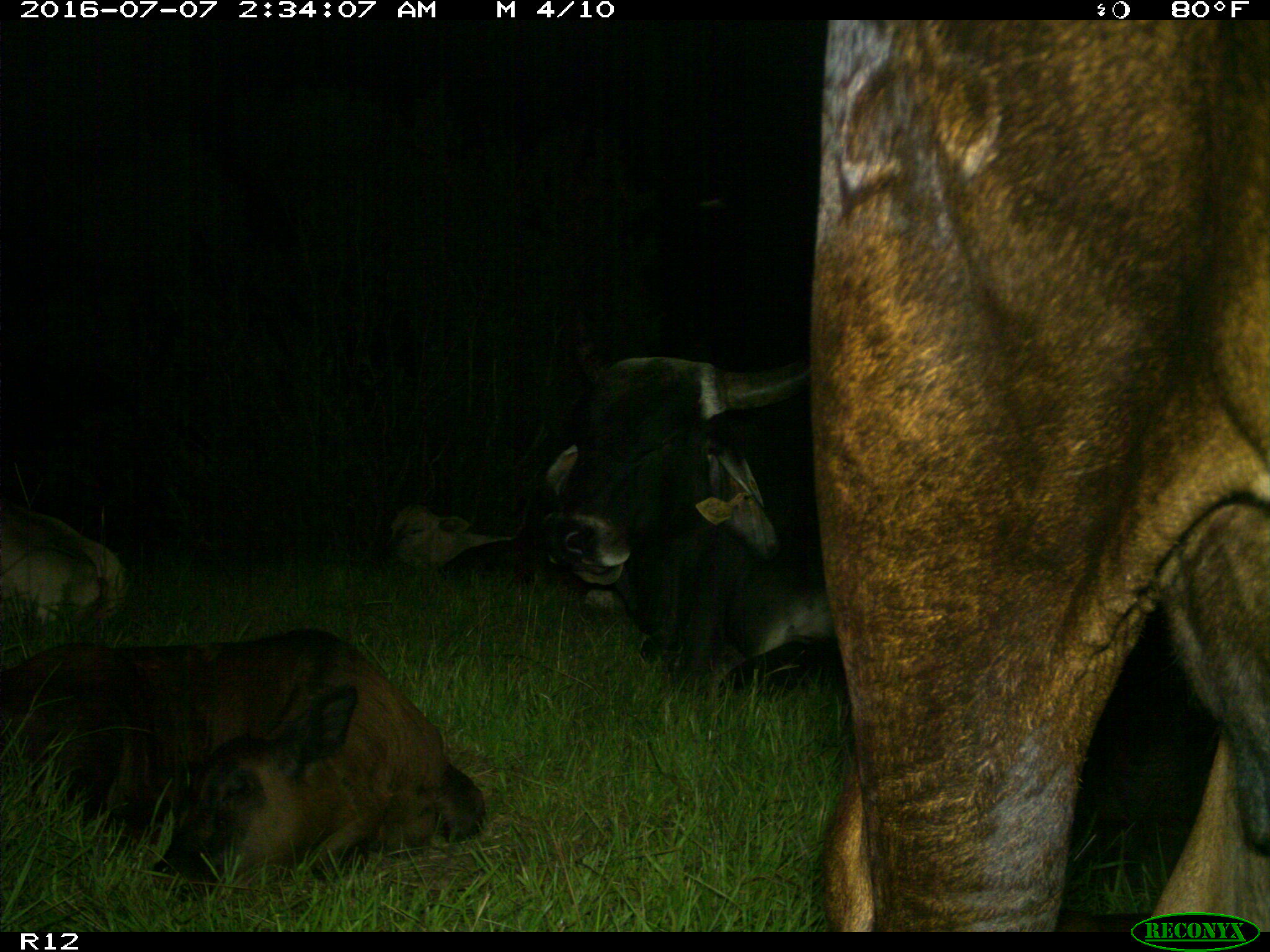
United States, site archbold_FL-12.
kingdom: Animalia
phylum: Chordata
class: Mammalia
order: Artiodactyla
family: Bovidae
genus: Bos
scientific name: Bos taurus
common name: domestic cow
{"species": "Bos taurus (domestic cow)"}